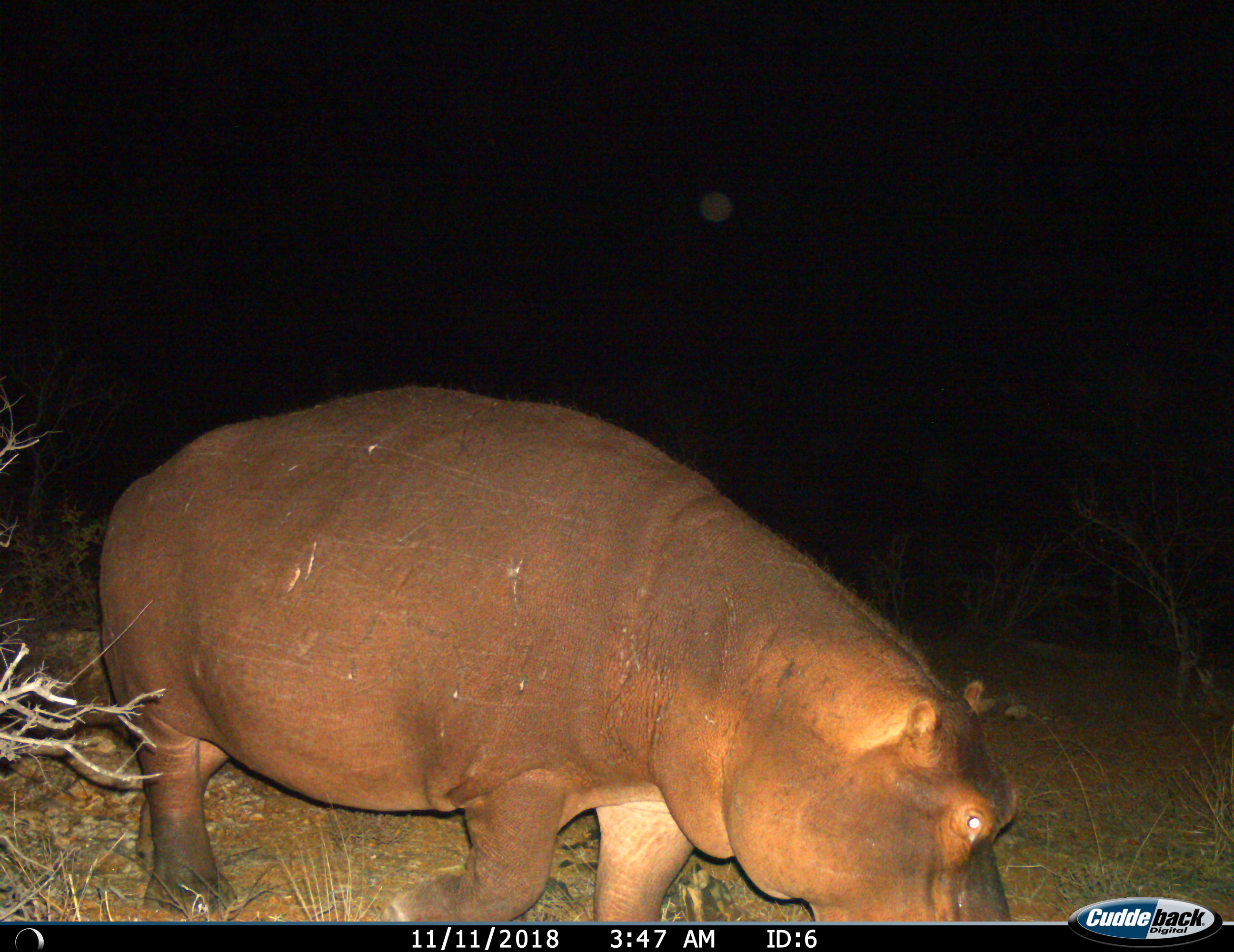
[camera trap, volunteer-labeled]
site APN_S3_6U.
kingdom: Animalia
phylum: Chordata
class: Mammalia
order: Artiodactyla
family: Hippopotamidae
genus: Hippopotamus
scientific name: Hippopotamus amphibius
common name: hippopotamus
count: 1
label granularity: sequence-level